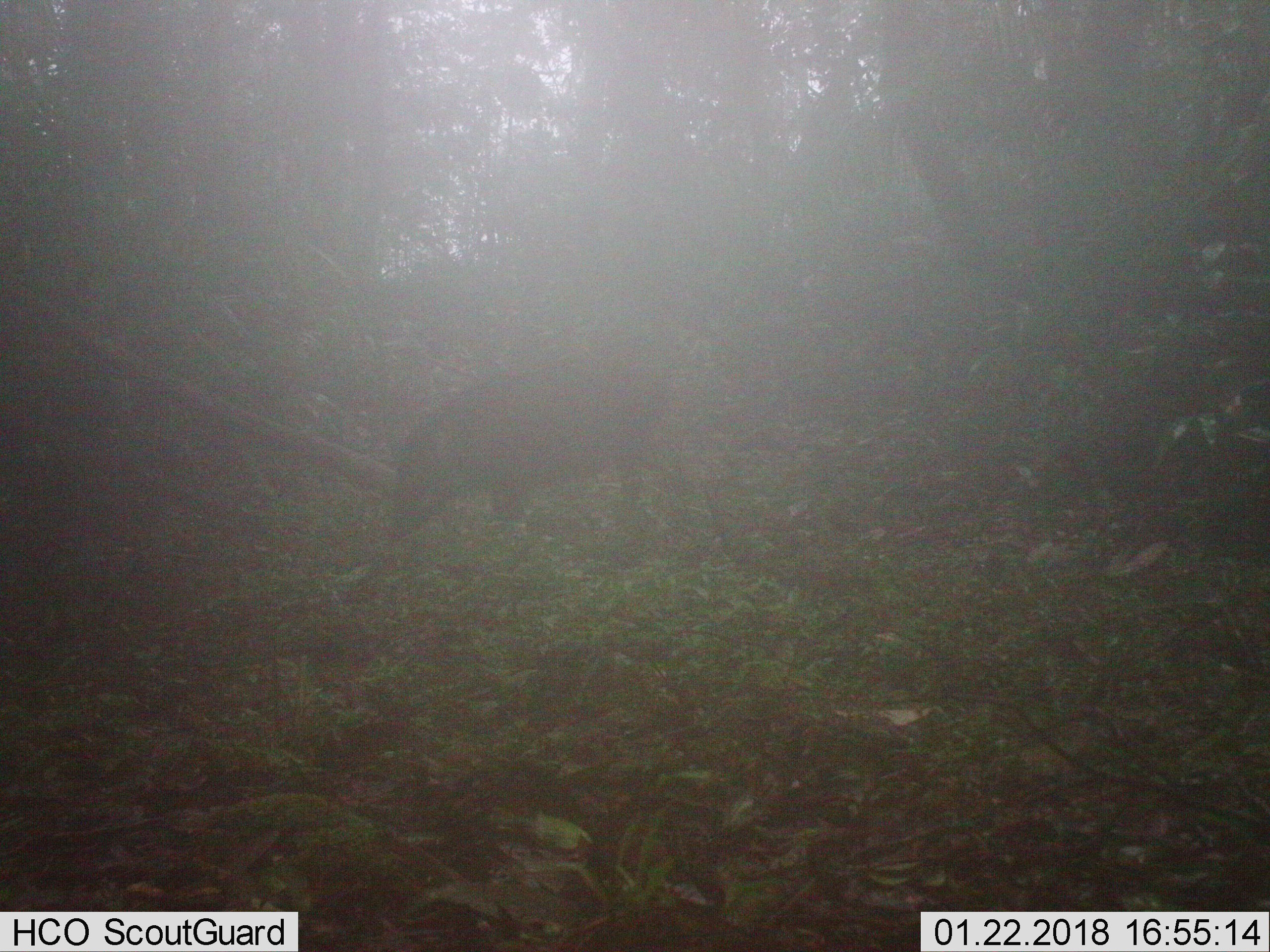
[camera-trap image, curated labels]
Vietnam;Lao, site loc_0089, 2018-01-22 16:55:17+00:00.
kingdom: Animalia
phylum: Chordata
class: Mammalia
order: Artiodactyla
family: Suidae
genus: Sus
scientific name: Sus scrofa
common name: eurasian wild pig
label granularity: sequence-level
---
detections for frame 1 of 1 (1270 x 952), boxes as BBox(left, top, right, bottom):
eurasian wild pig: BBox(383, 351, 671, 545)